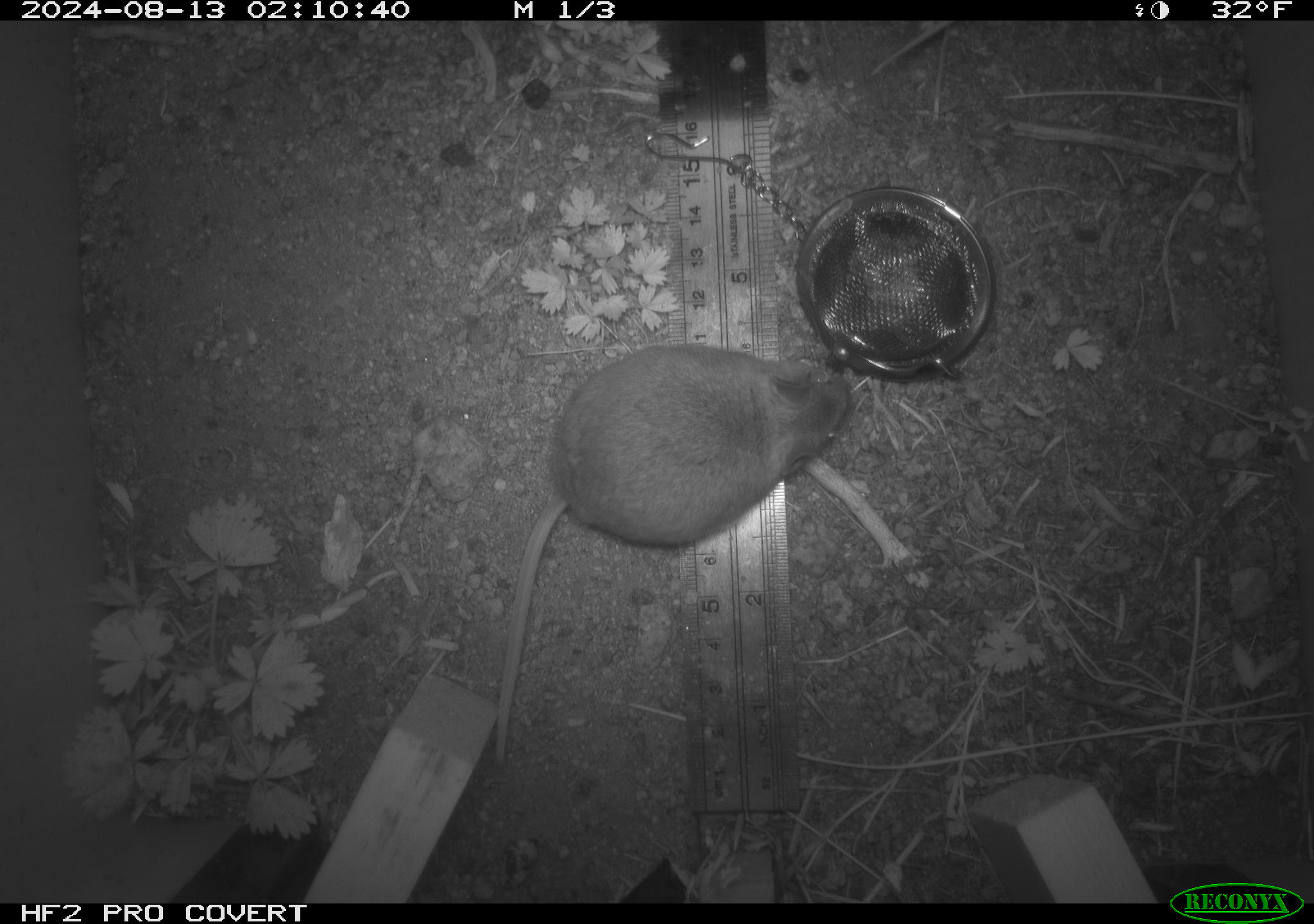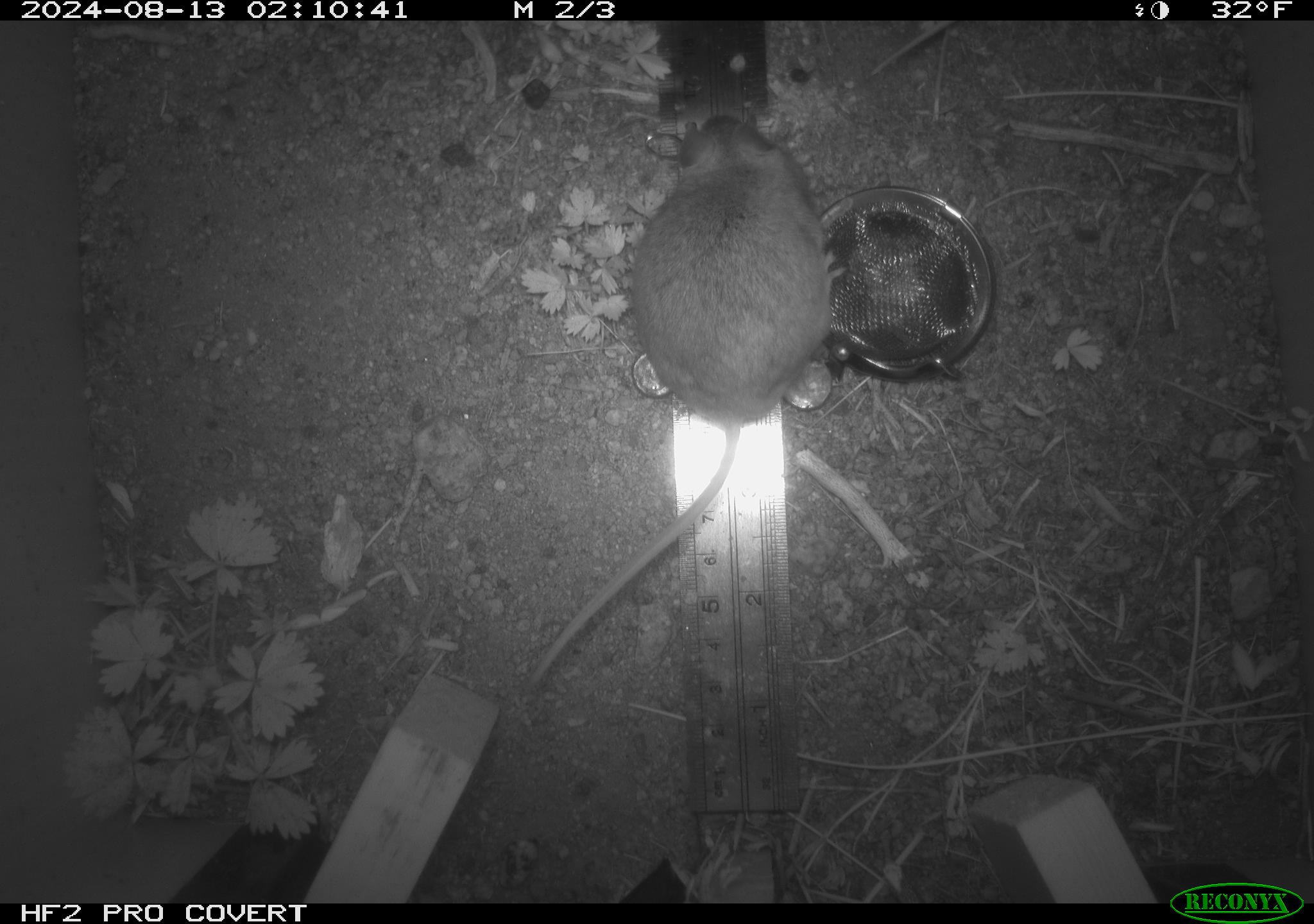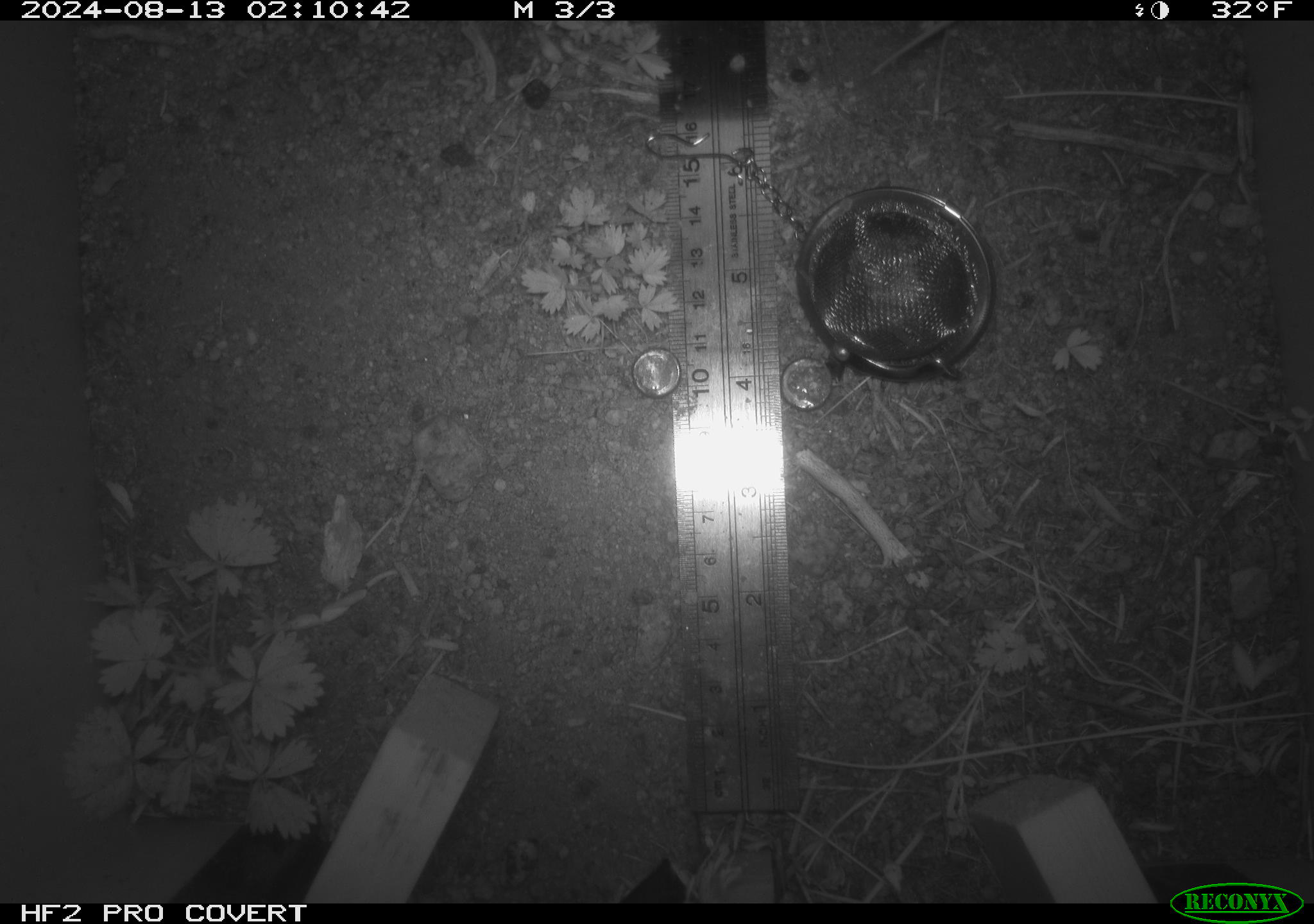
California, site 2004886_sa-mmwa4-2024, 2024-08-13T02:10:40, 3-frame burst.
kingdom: Animalia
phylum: Chordata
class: Mammalia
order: Rodentia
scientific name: Rodentia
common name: mouse species